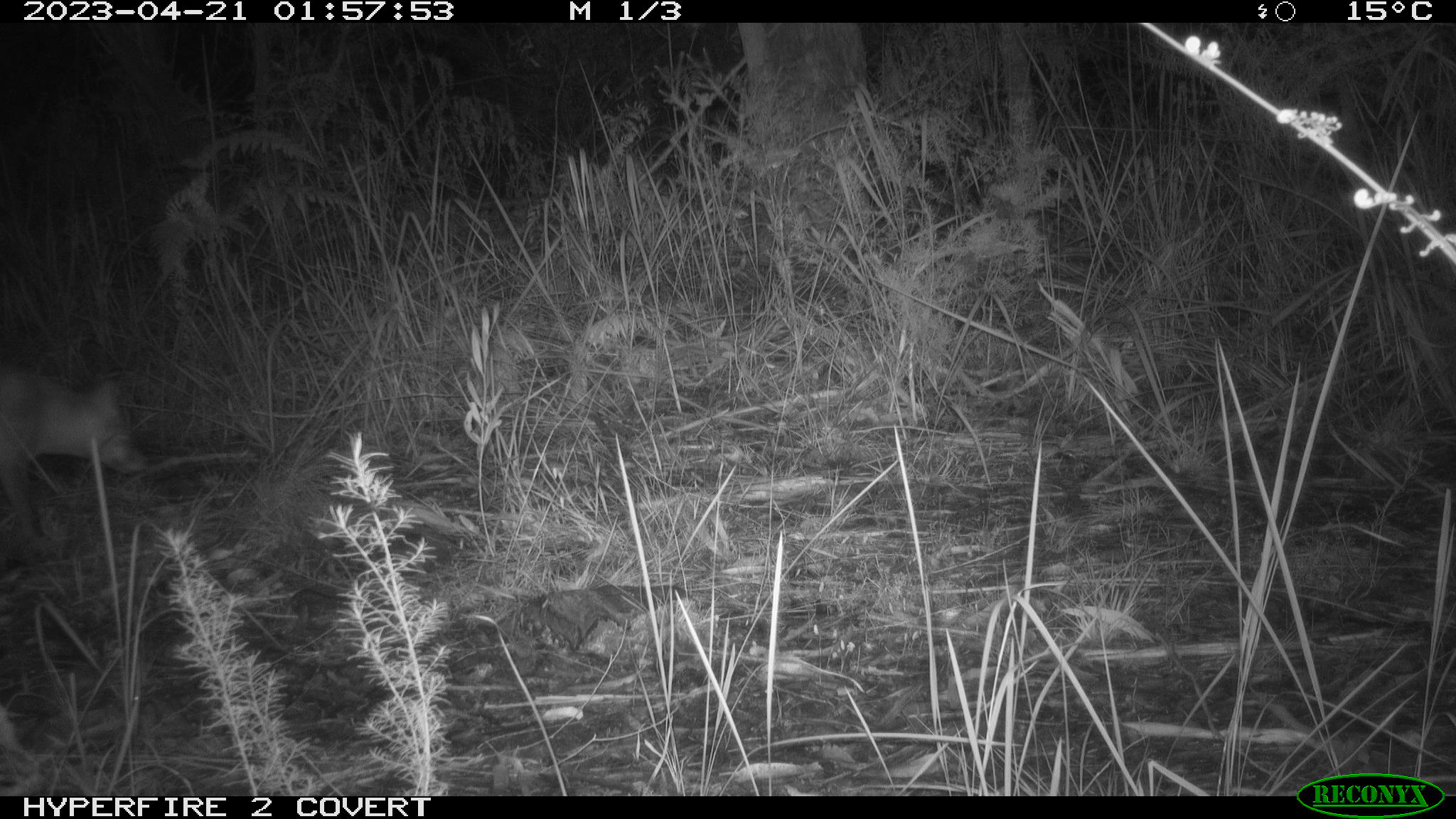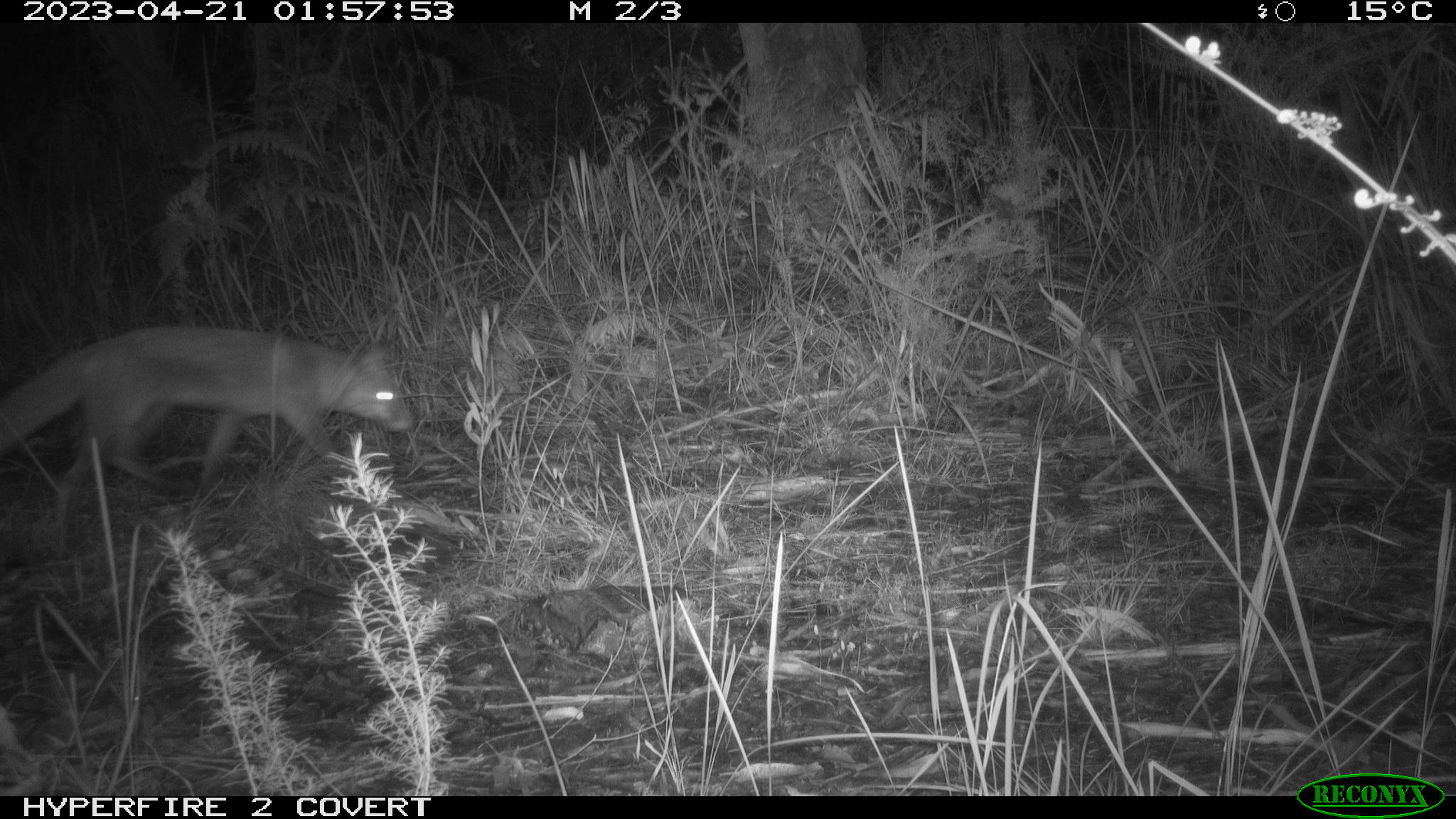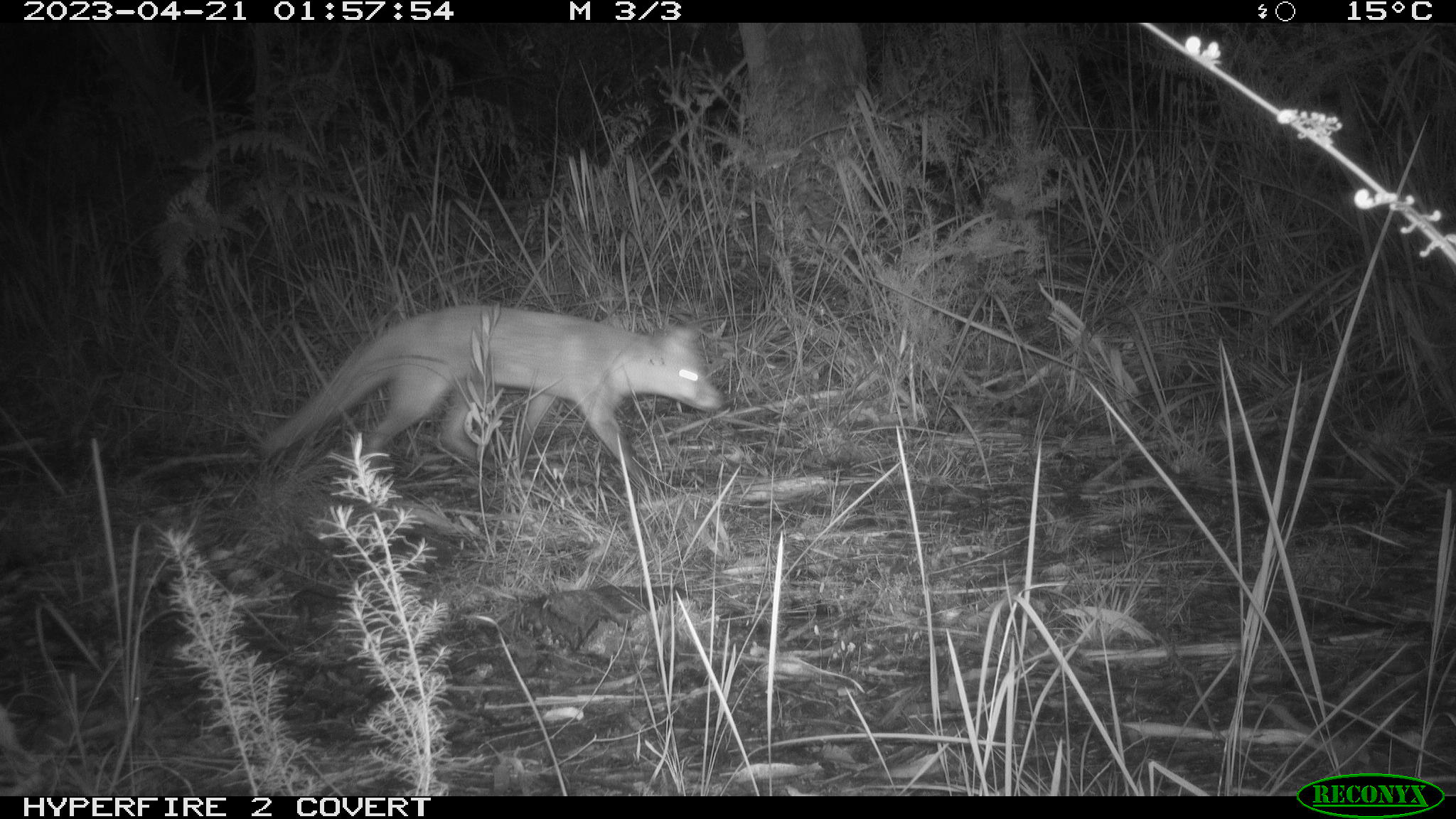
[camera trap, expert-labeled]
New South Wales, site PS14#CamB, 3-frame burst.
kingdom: Animalia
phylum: Chordata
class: Mammalia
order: Carnivora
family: Canidae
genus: Vulpes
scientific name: Vulpes vulpes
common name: red fox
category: fox